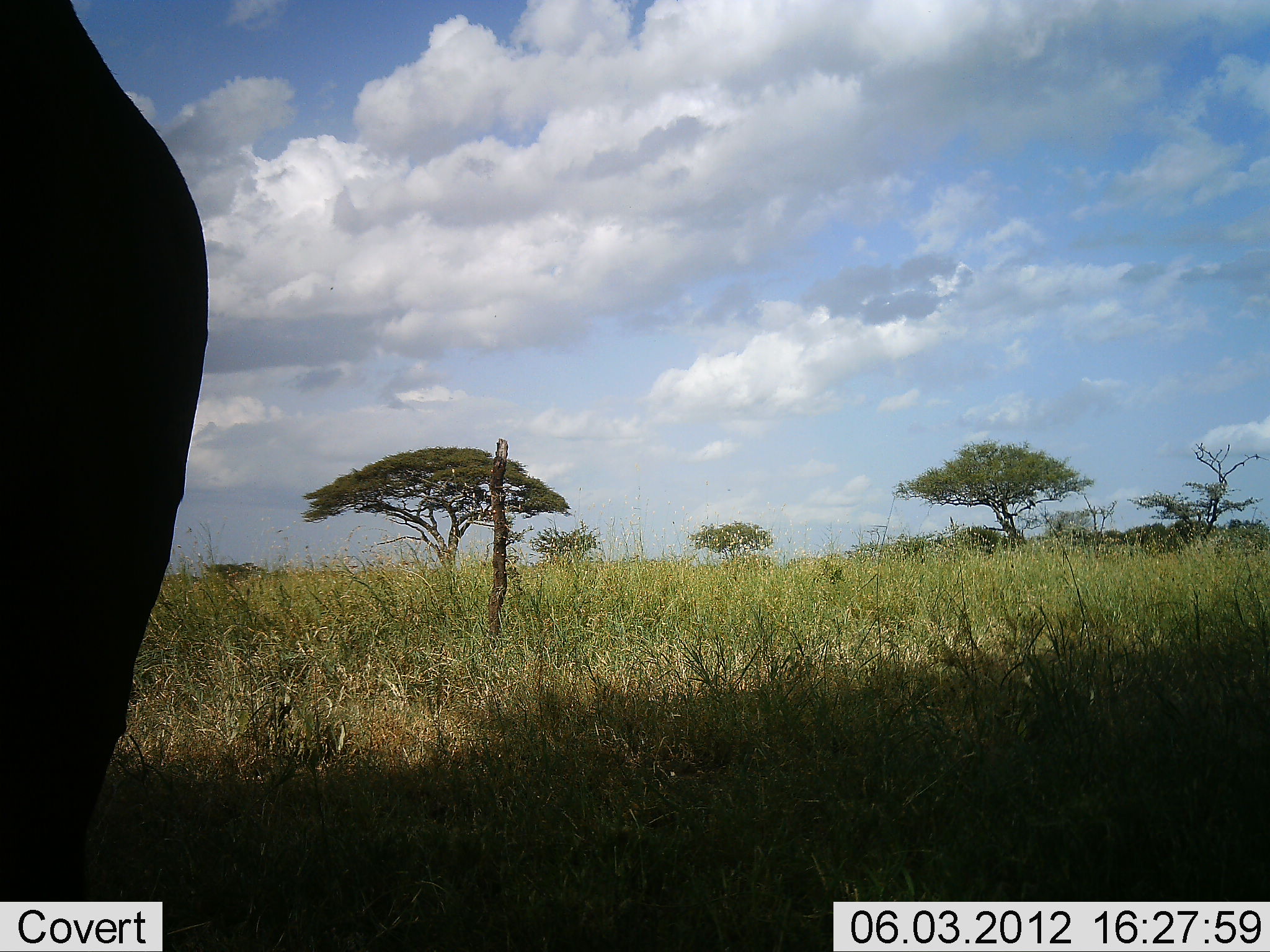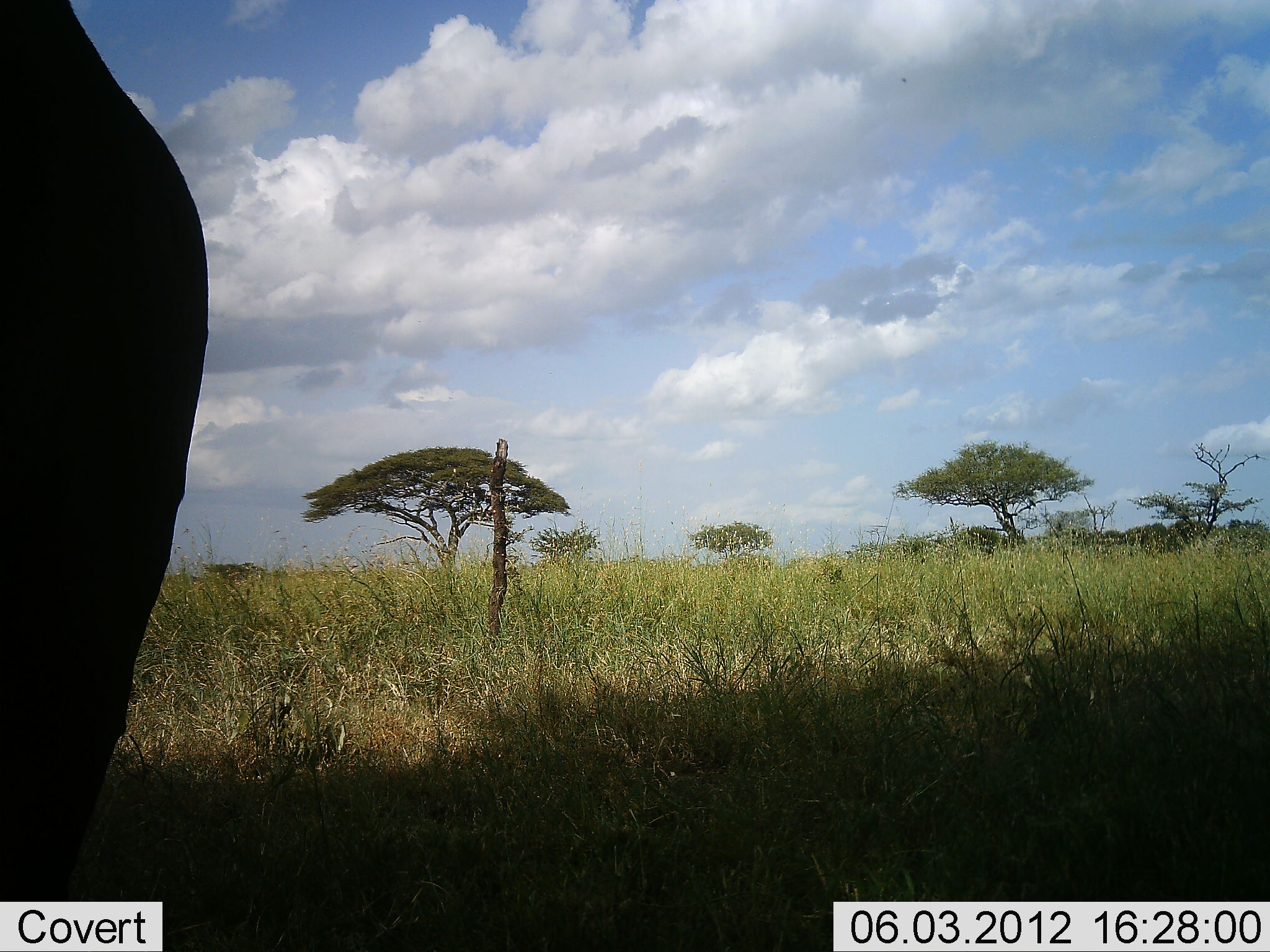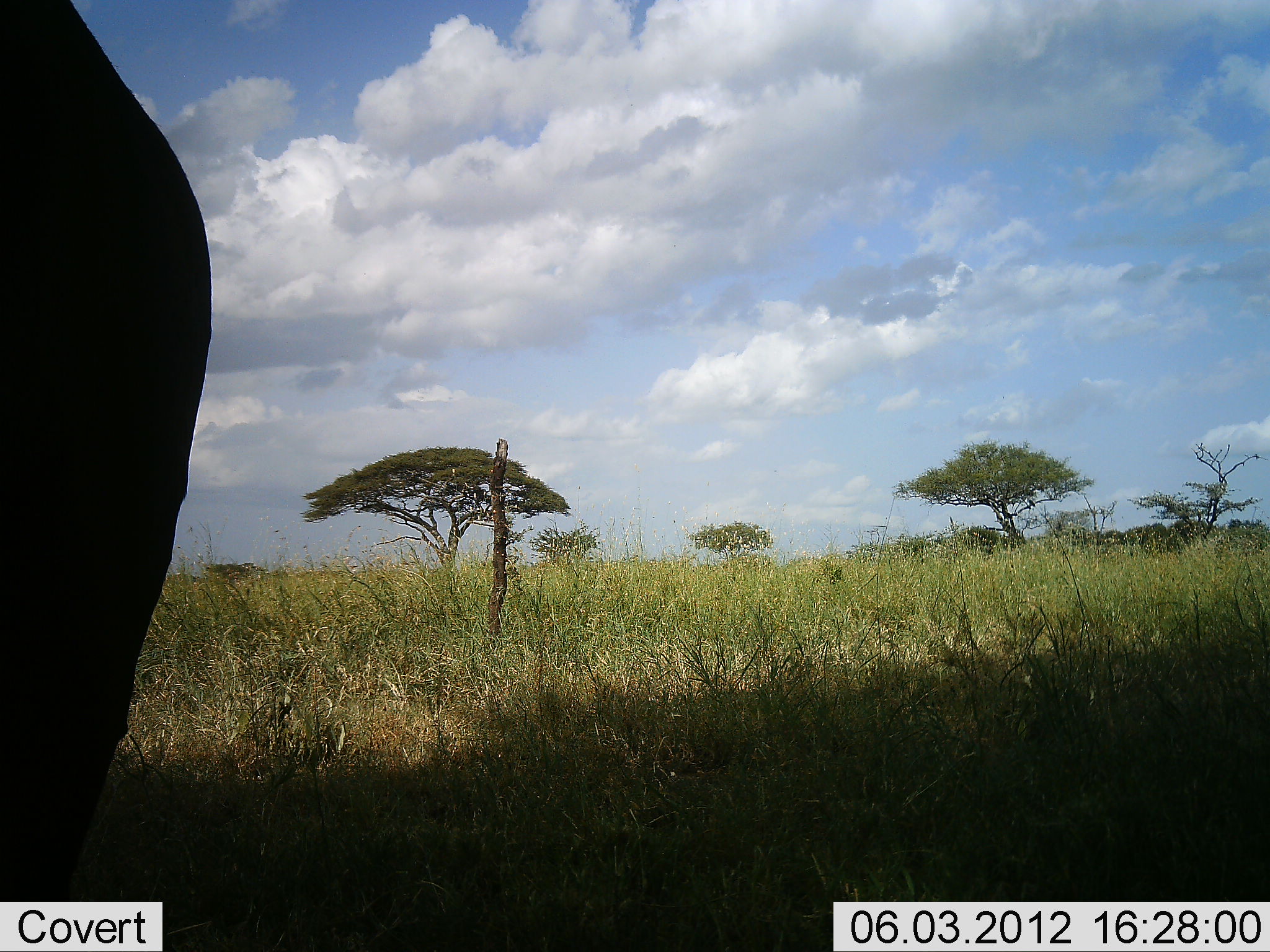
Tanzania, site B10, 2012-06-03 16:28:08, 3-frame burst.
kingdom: Animalia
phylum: Chordata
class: Mammalia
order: Proboscidea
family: Elephantidae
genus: Loxodonta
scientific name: Loxodonta africana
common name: african bush elephant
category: elephant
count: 1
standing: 100%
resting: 0%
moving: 0%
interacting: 0%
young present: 0%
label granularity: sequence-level